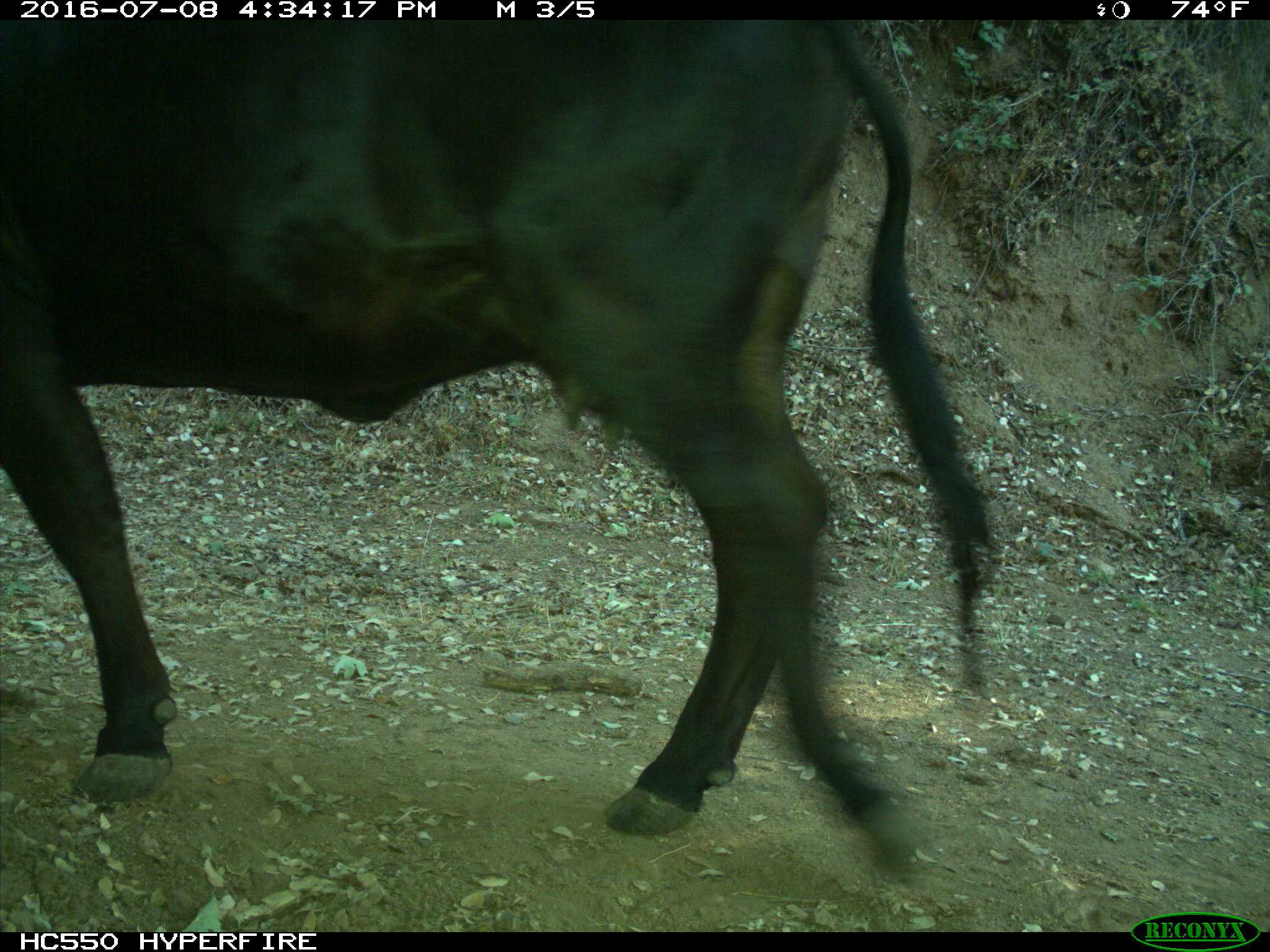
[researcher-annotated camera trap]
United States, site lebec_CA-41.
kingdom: Animalia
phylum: Chordata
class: Mammalia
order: Artiodactyla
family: Bovidae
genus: Bos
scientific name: Bos taurus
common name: domestic cow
Bos taurus (domestic cow).